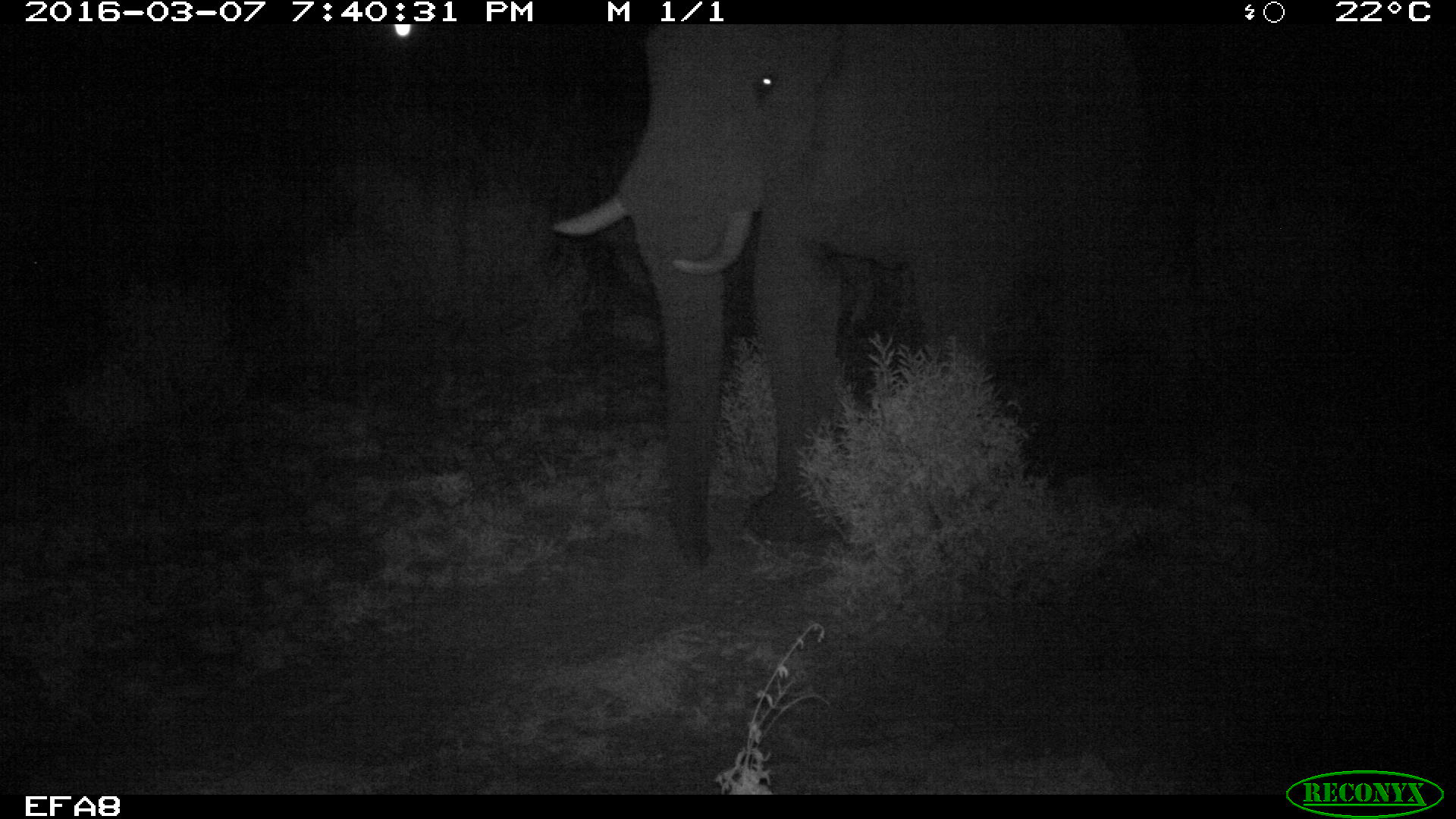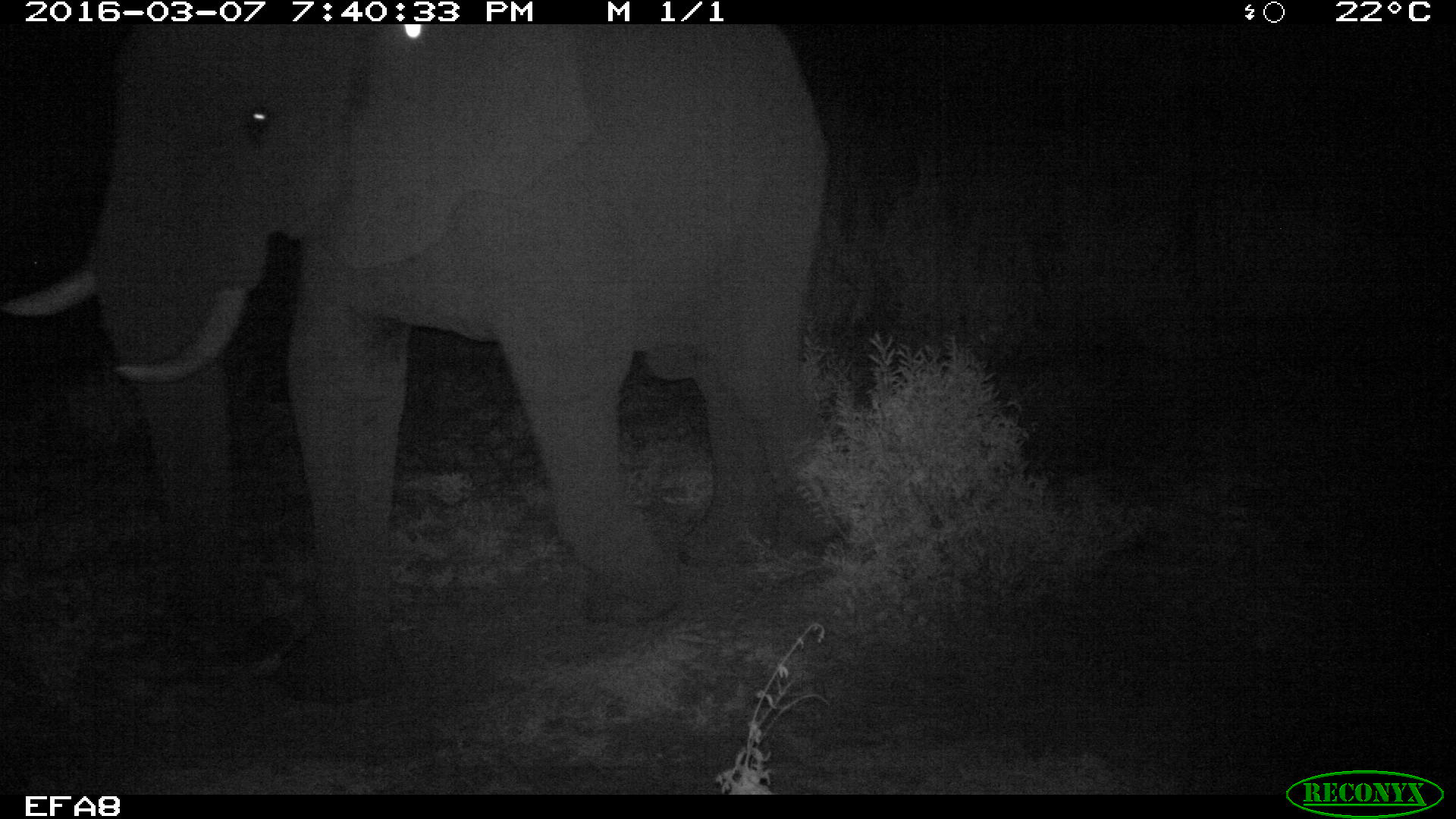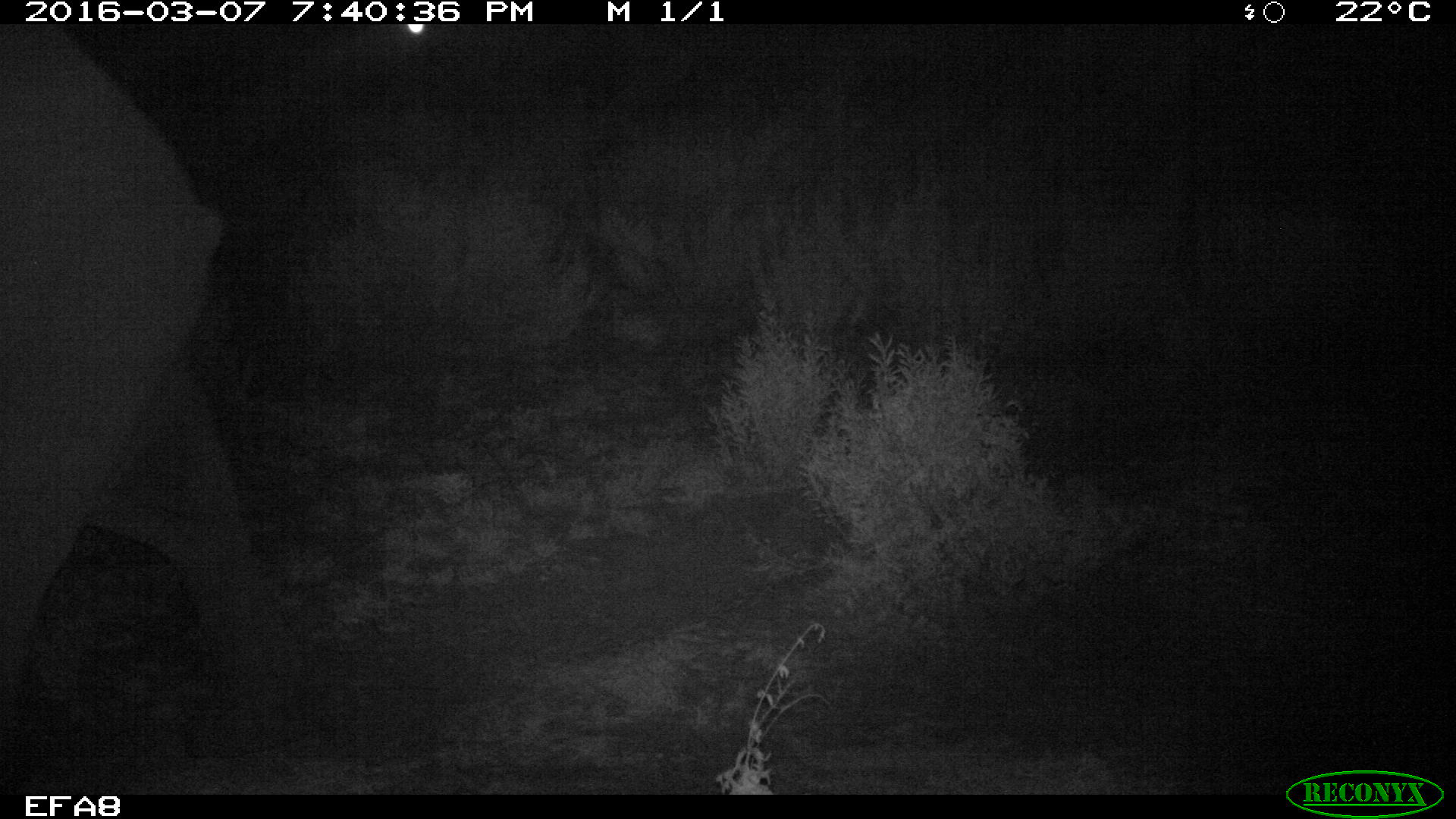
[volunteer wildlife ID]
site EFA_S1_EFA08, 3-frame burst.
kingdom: Animalia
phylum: Chordata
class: Mammalia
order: Proboscidea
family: Elephantidae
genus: Loxodonta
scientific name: Loxodonta africana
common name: african bush elephant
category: elephant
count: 1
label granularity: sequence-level